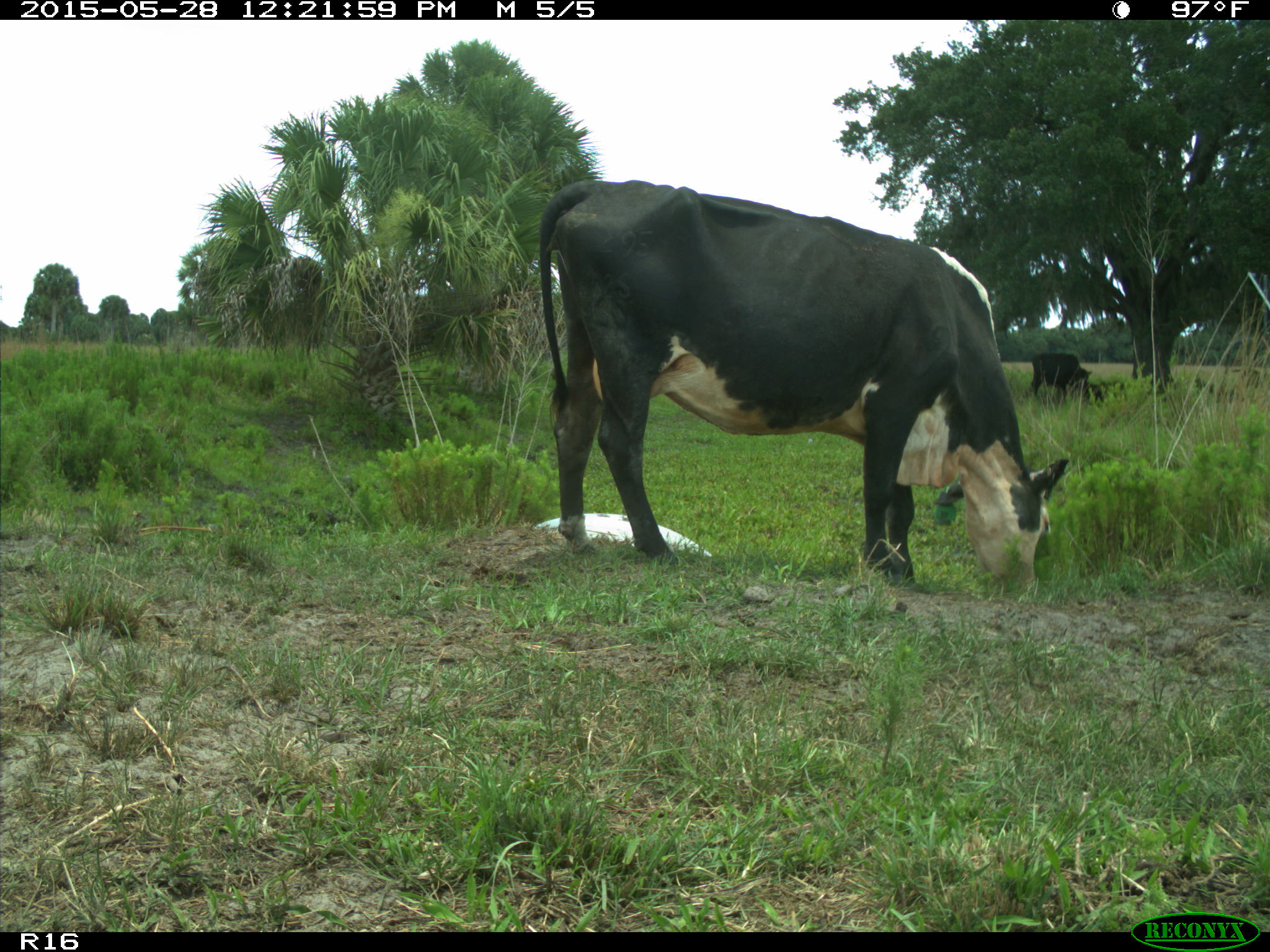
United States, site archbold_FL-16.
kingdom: Animalia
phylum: Chordata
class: Mammalia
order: Artiodactyla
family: Bovidae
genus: Bos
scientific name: Bos taurus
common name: domestic cow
Bos taurus (domestic cow).